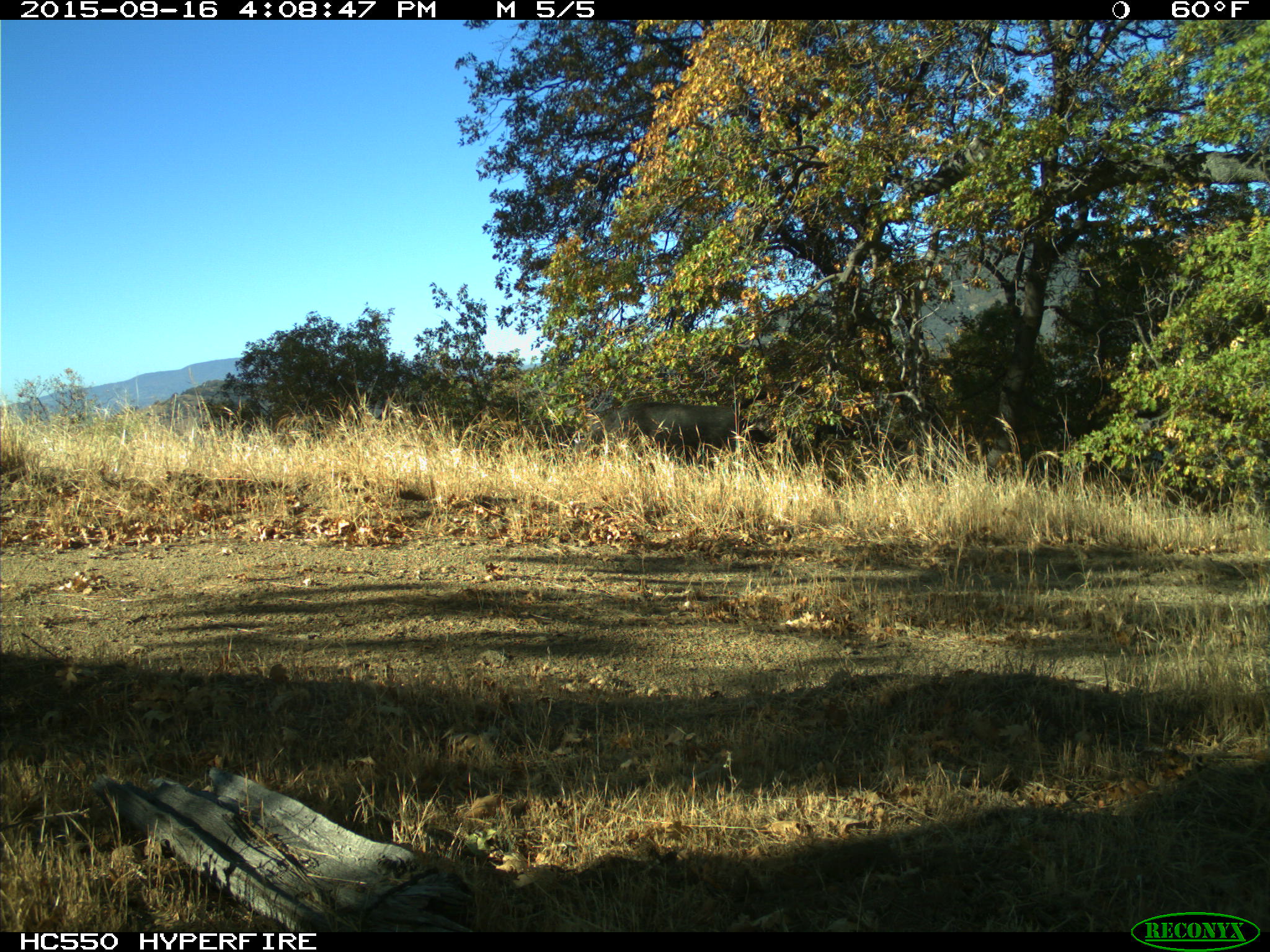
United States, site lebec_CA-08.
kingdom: Animalia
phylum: Chordata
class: Mammalia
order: Artiodactyla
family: Suidae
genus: Sus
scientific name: Sus scrofa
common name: wild boar